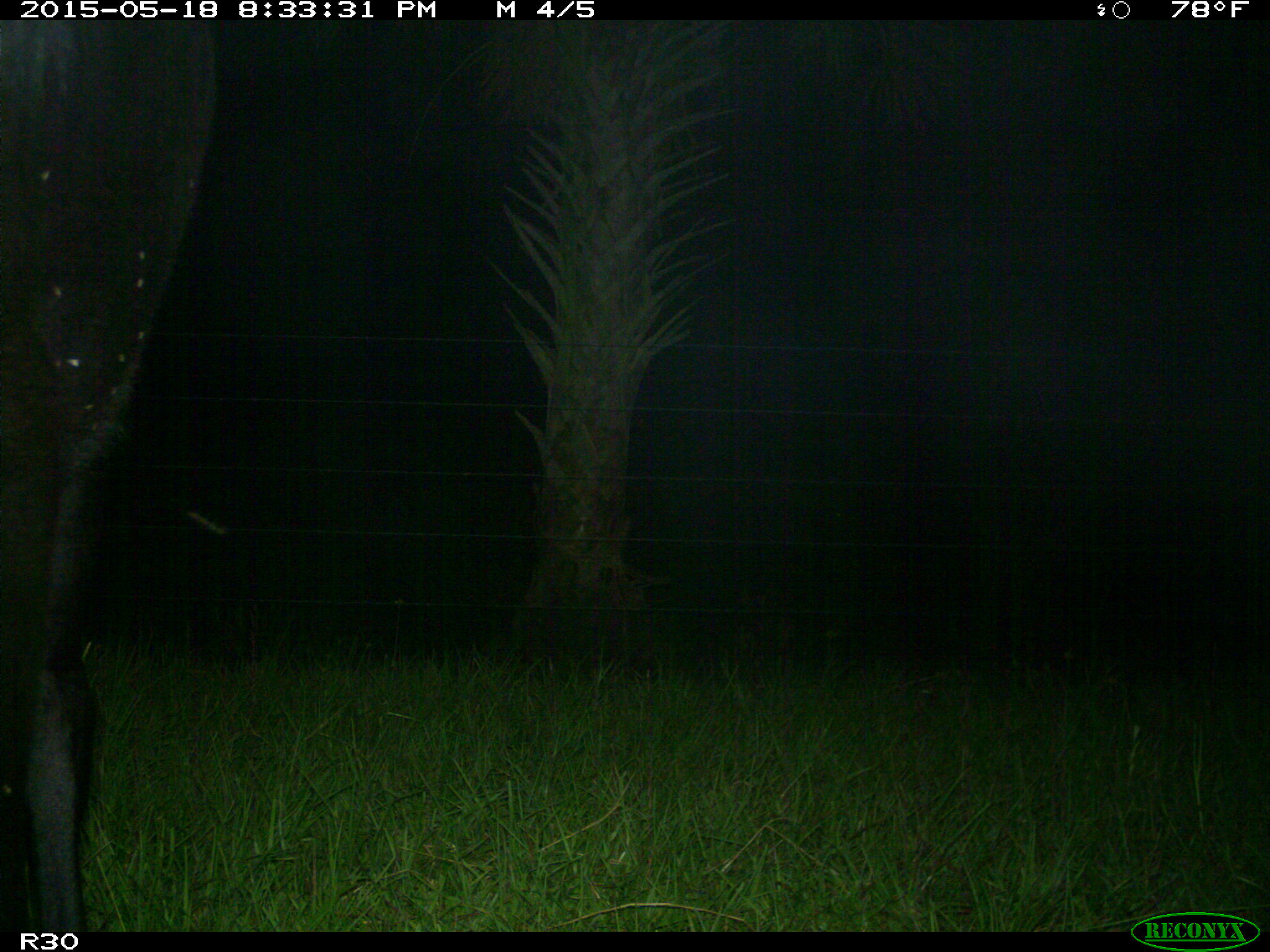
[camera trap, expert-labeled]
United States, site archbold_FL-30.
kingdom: Animalia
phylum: Chordata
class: Mammalia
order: Artiodactyla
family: Bovidae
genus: Bos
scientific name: Bos taurus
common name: domestic cow